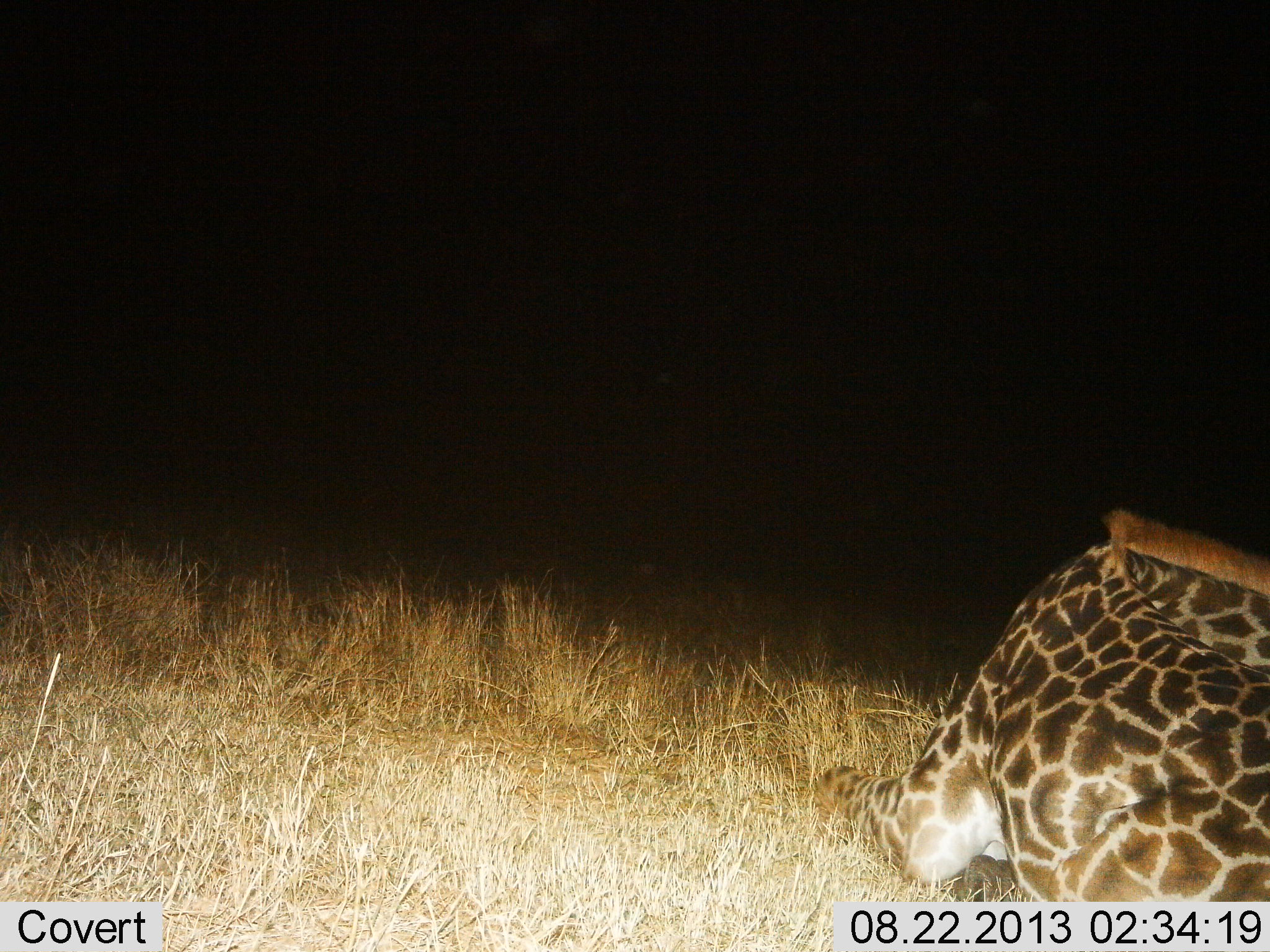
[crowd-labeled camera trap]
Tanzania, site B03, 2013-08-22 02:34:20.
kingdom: Animalia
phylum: Chordata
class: Mammalia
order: Artiodactyla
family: Giraffidae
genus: Giraffa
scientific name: Giraffa camelopardalis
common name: giraffe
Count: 1.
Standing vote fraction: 0%.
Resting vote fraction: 94%.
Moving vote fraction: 0%.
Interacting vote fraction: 0%.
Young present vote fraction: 0%.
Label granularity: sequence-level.